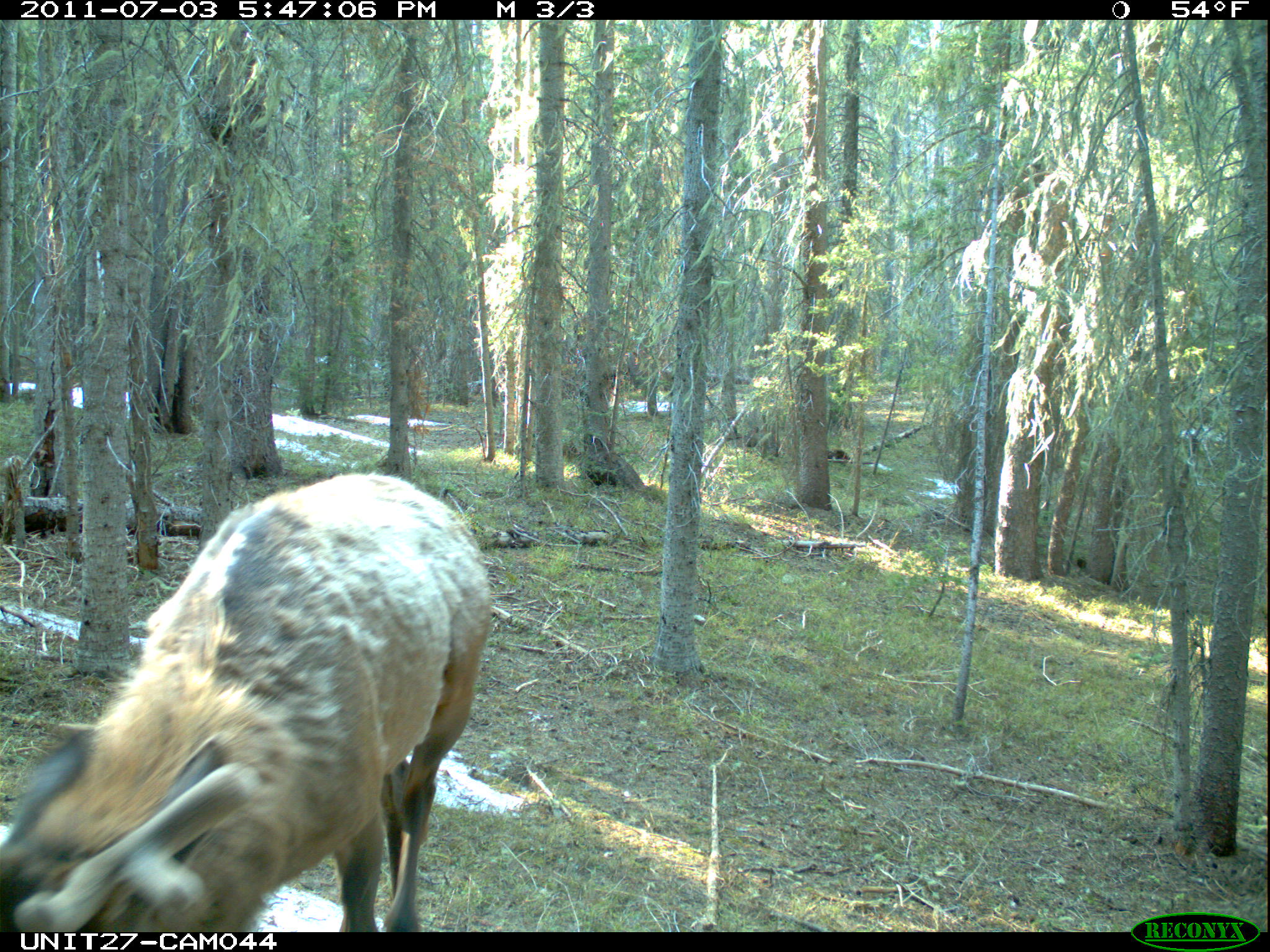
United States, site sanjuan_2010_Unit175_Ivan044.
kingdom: Animalia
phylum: Chordata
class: Mammalia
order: Artiodactyla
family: Cervidae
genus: Cervus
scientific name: Cervus elaphus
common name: red deer